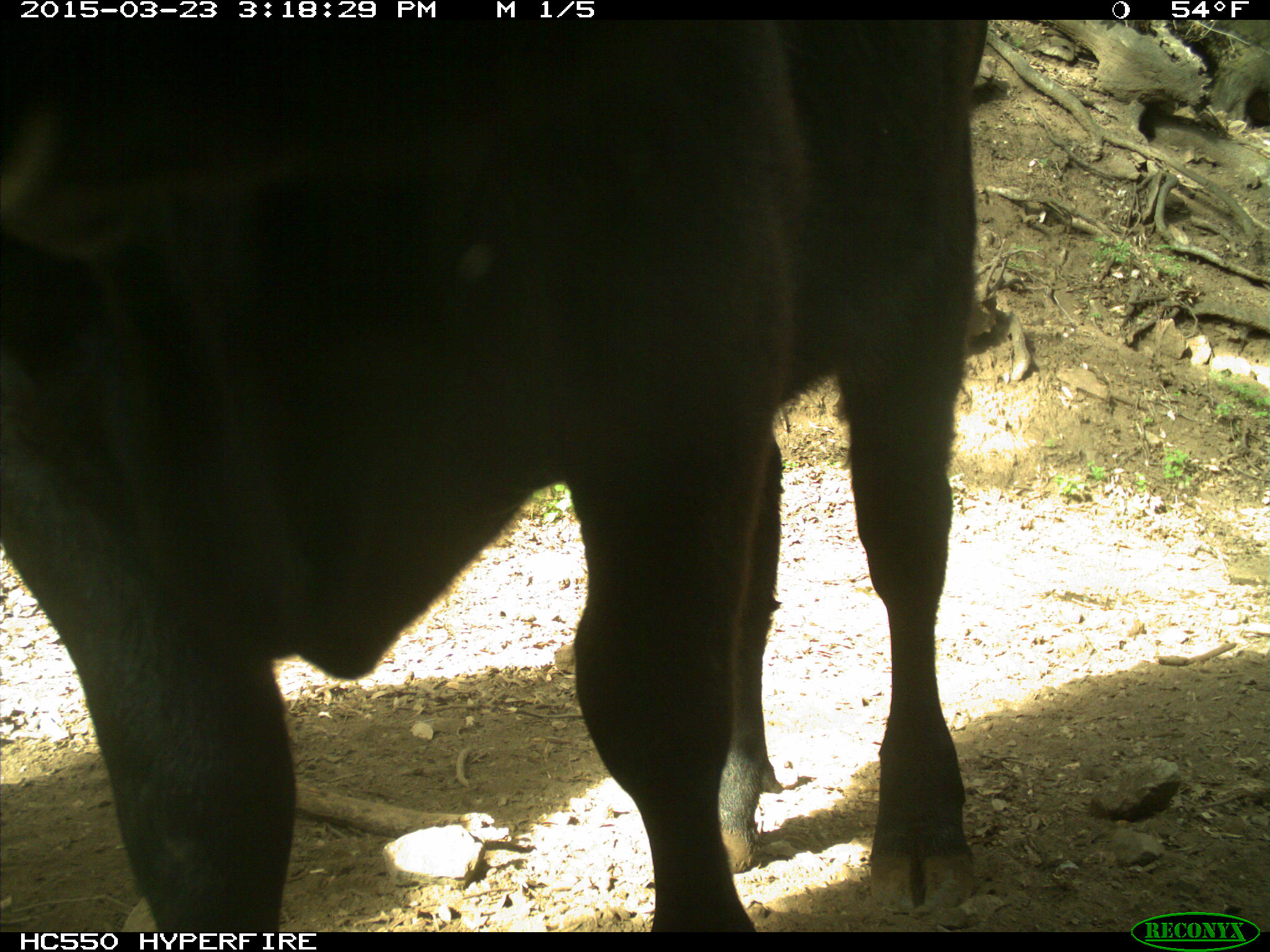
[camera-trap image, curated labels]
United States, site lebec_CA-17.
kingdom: Animalia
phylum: Chordata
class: Mammalia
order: Artiodactyla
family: Bovidae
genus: Bos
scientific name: Bos taurus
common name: domestic cow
Bos taurus (domestic cow).